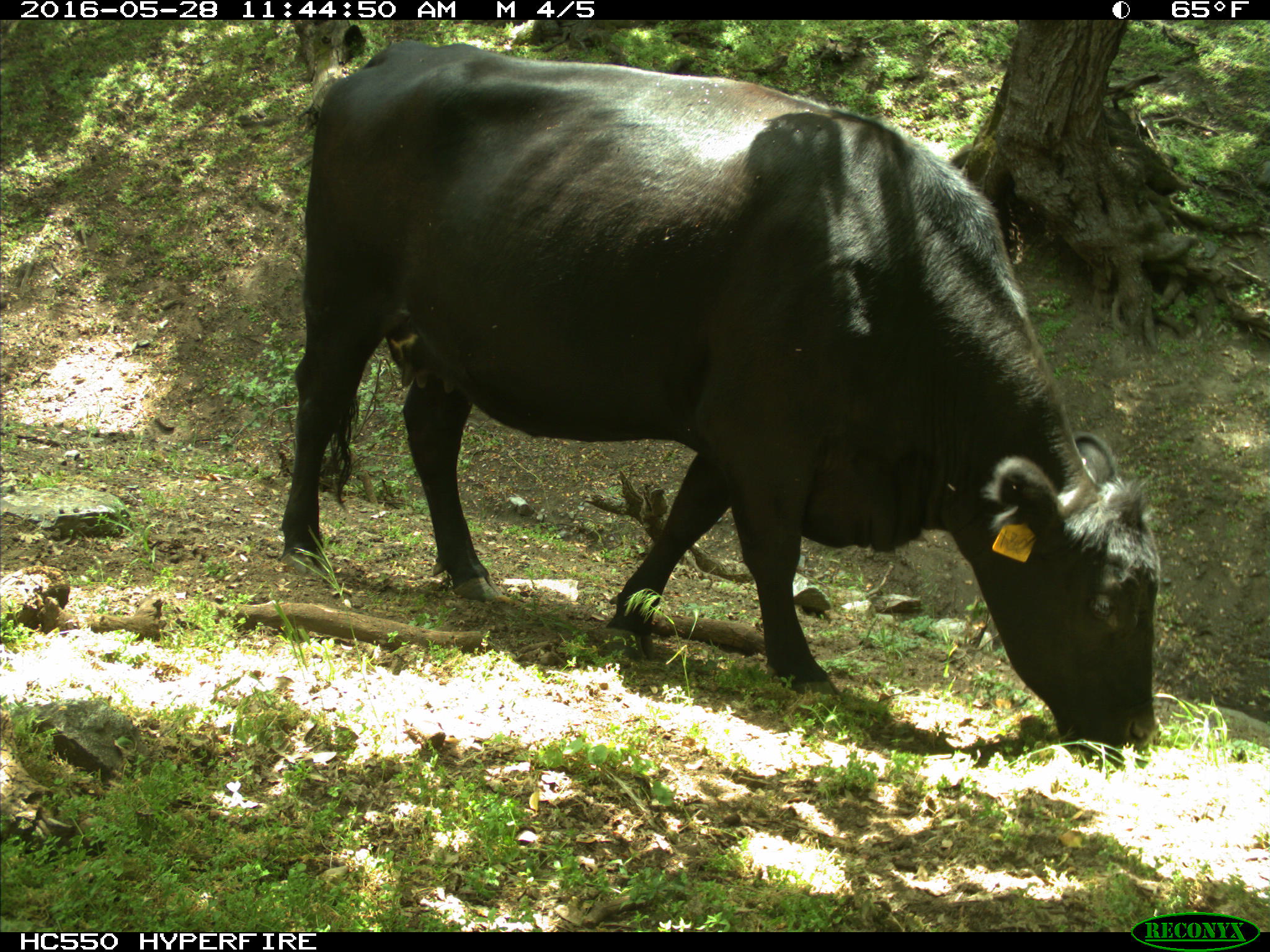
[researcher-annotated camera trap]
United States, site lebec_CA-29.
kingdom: Animalia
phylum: Chordata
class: Mammalia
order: Artiodactyla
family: Bovidae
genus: Bos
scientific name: Bos taurus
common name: domestic cow